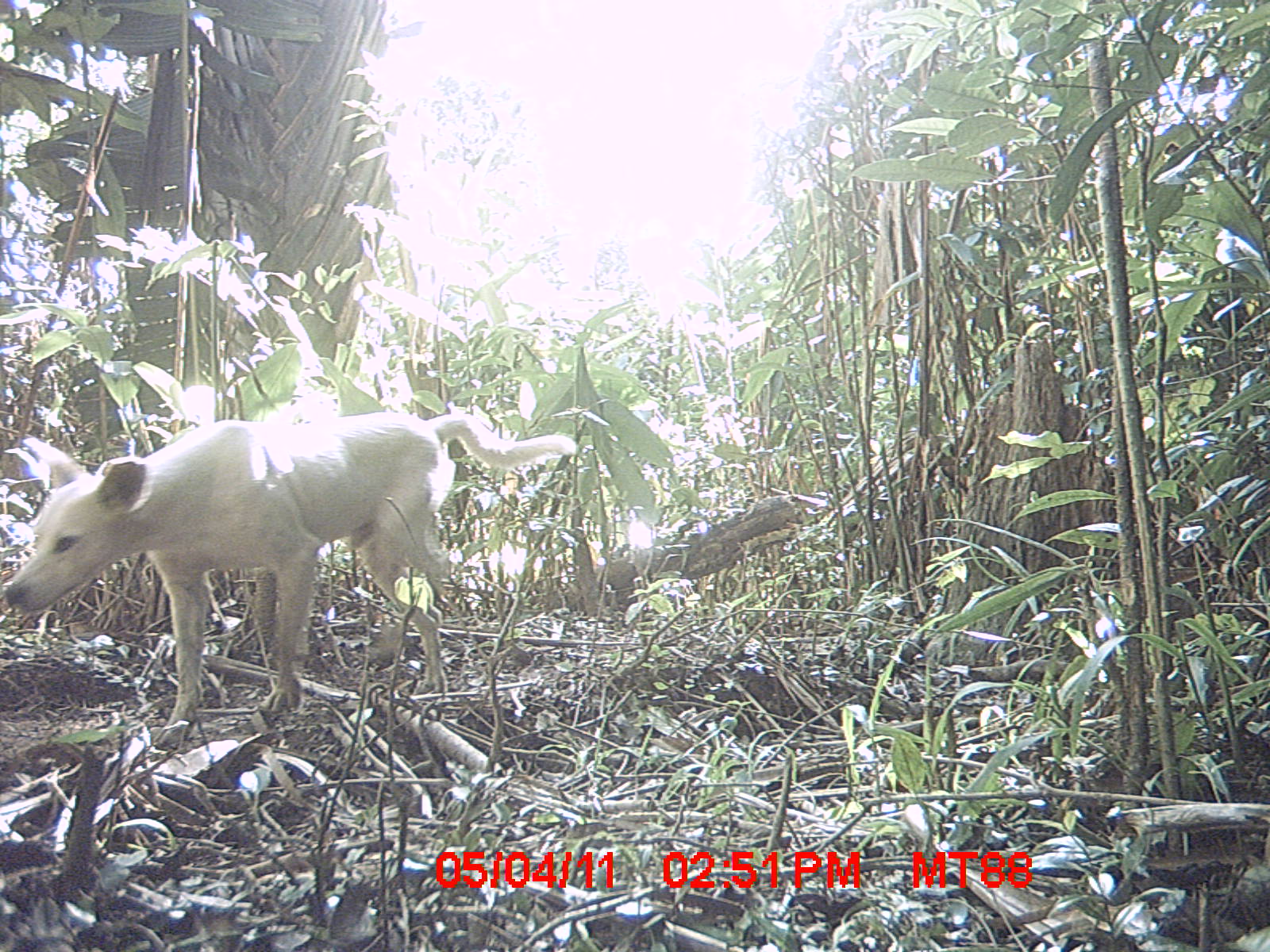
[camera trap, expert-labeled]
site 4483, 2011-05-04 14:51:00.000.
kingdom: Animalia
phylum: Chordata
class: Mammalia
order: Carnivora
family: Canidae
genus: Canis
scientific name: Canis familiaris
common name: domestic dog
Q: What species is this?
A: Canis familiaris (domestic dog).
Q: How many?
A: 2.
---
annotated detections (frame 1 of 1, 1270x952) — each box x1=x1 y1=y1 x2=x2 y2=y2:
canis familiaris: x1=4 y1=411 x2=577 y2=750